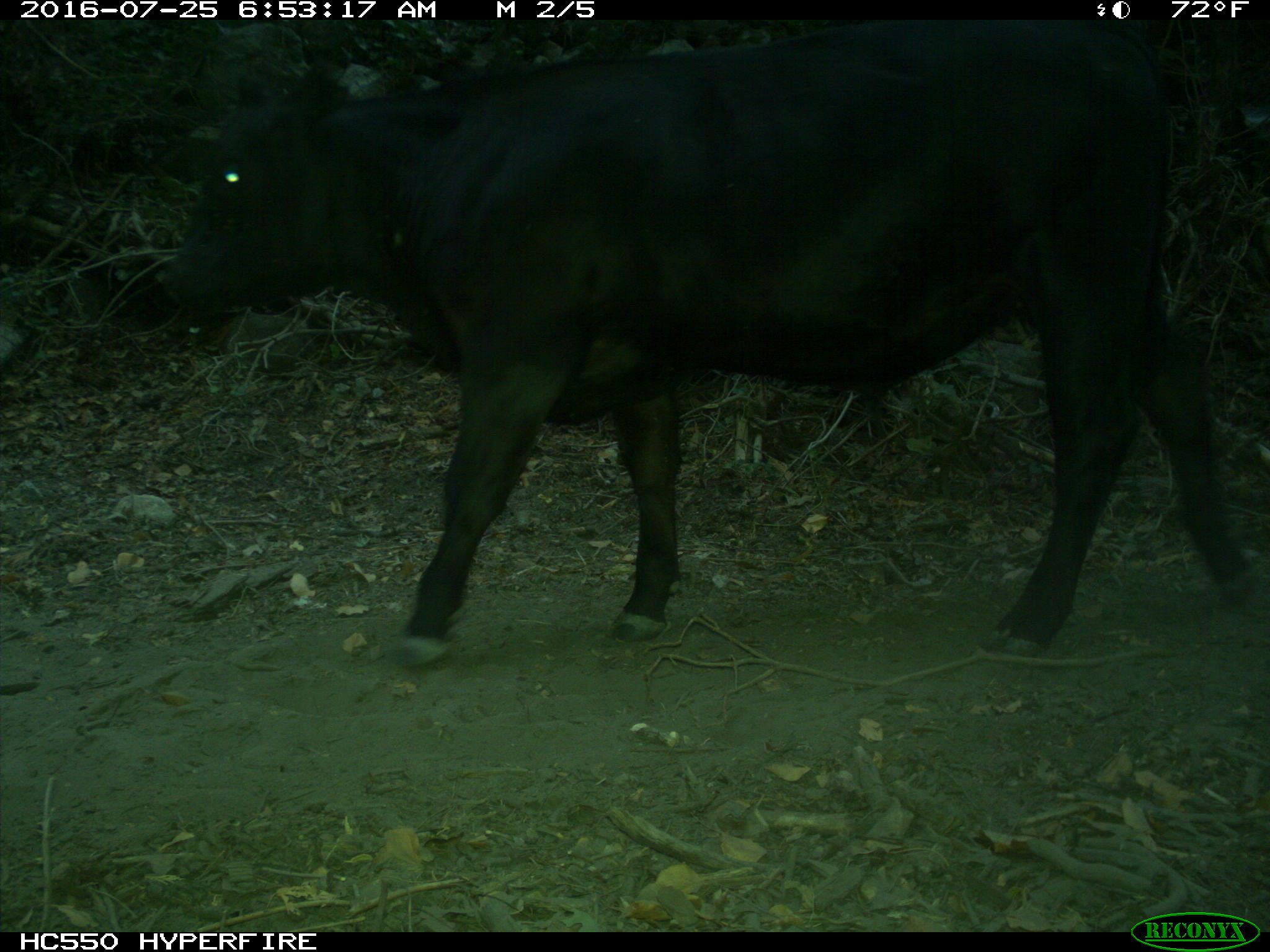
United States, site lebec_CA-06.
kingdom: Animalia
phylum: Chordata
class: Mammalia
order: Artiodactyla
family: Bovidae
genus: Bos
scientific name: Bos taurus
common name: domestic cow